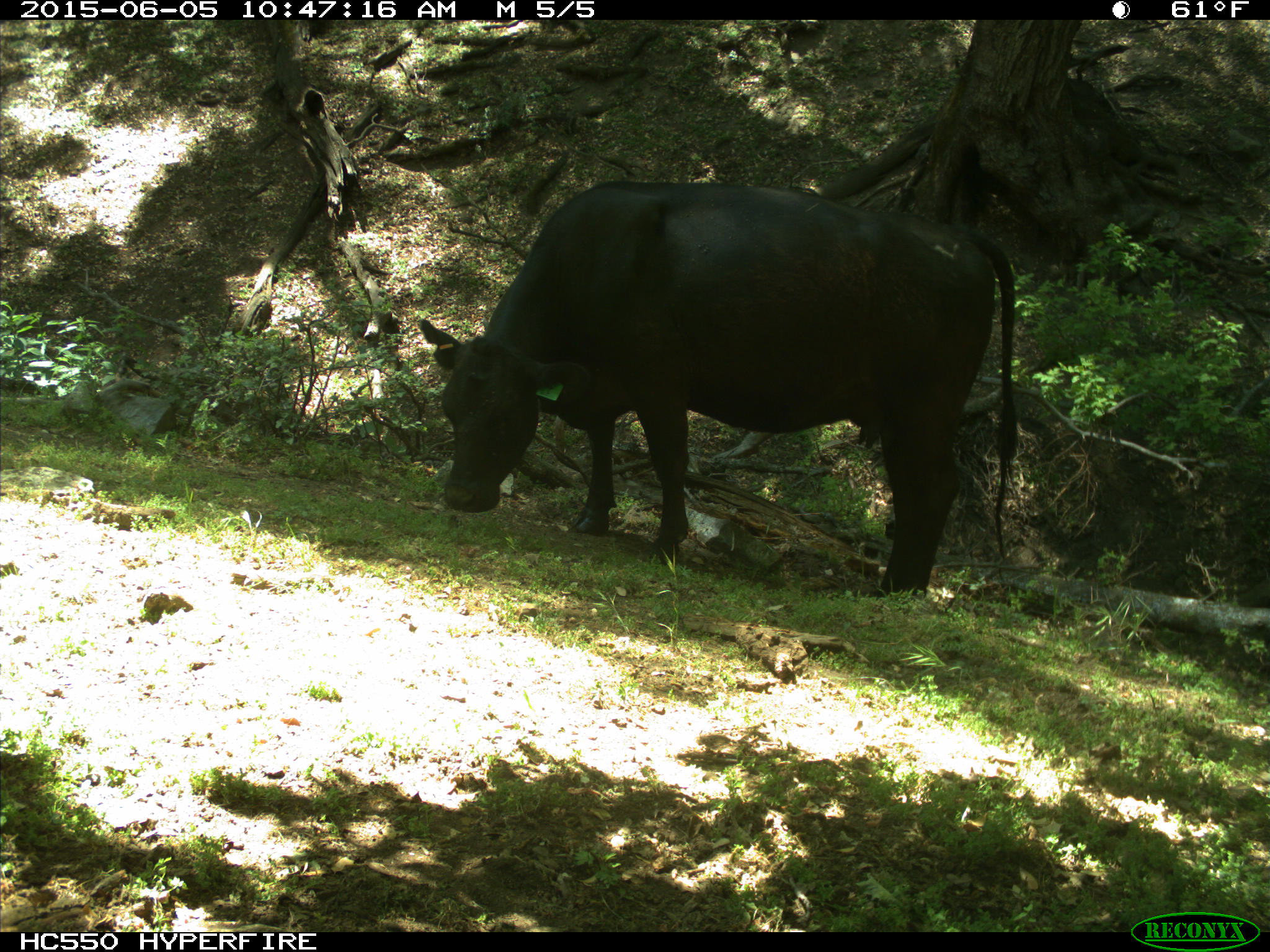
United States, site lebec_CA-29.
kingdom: Animalia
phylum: Chordata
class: Mammalia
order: Artiodactyla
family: Bovidae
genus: Bos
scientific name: Bos taurus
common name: domestic cow